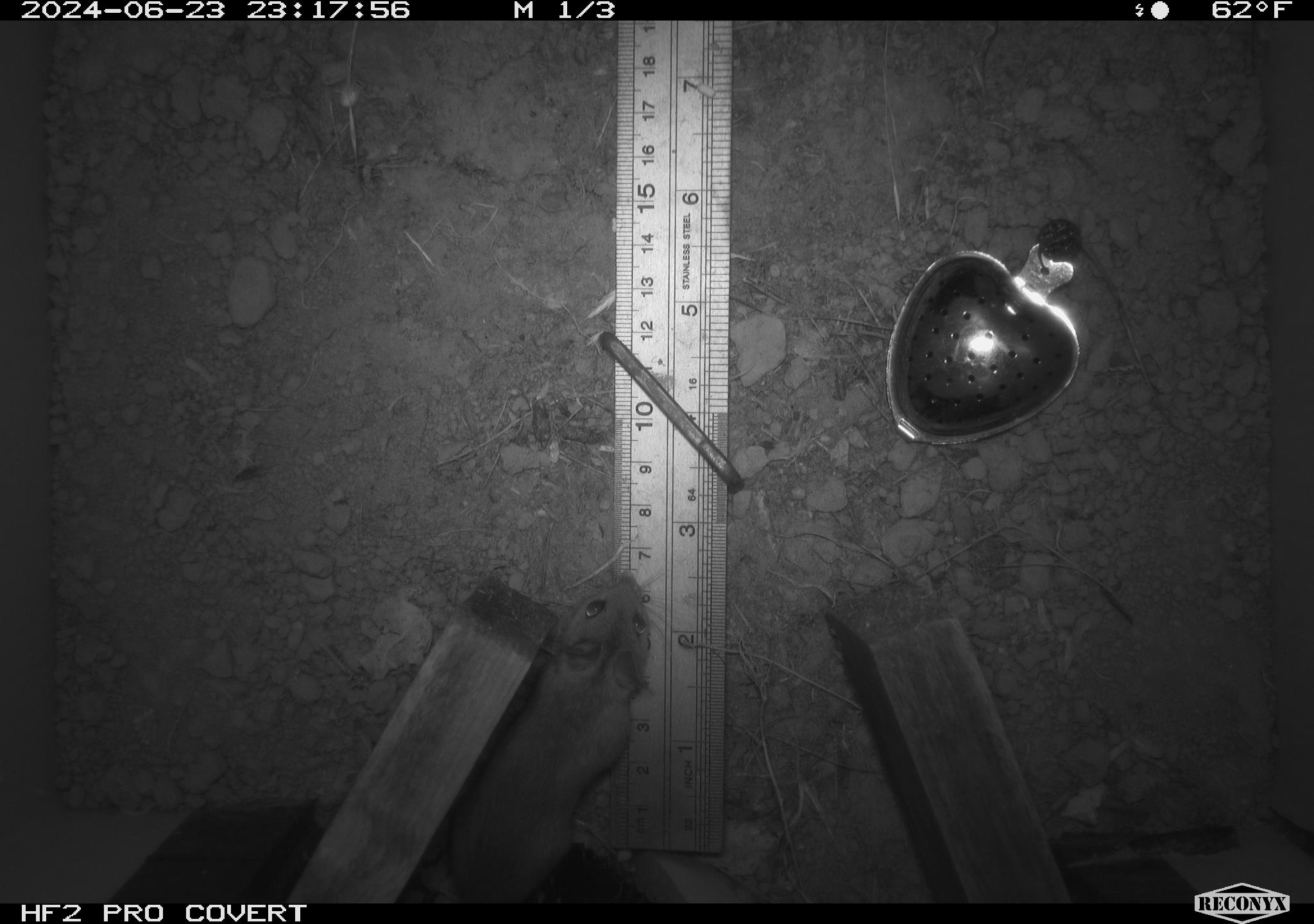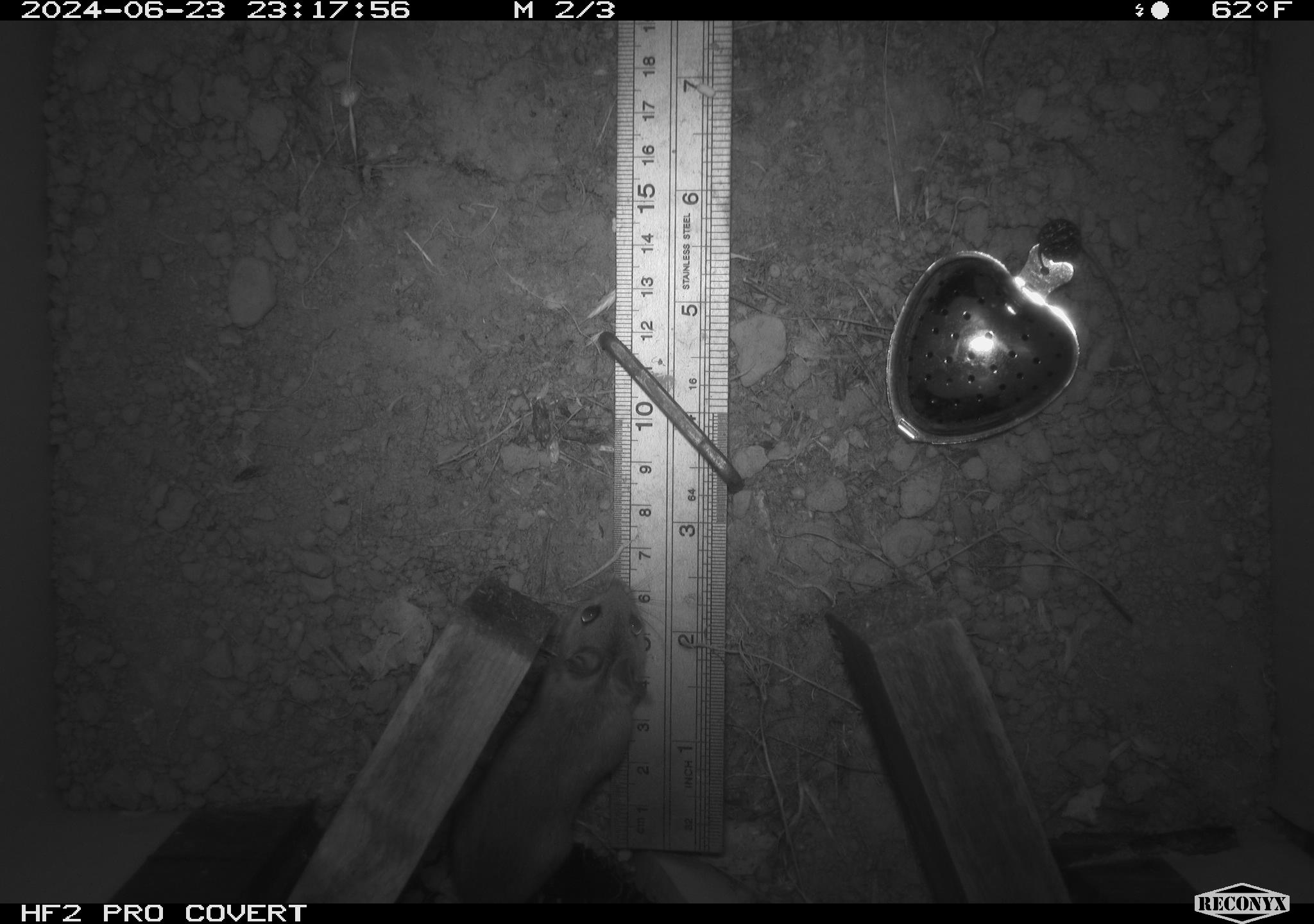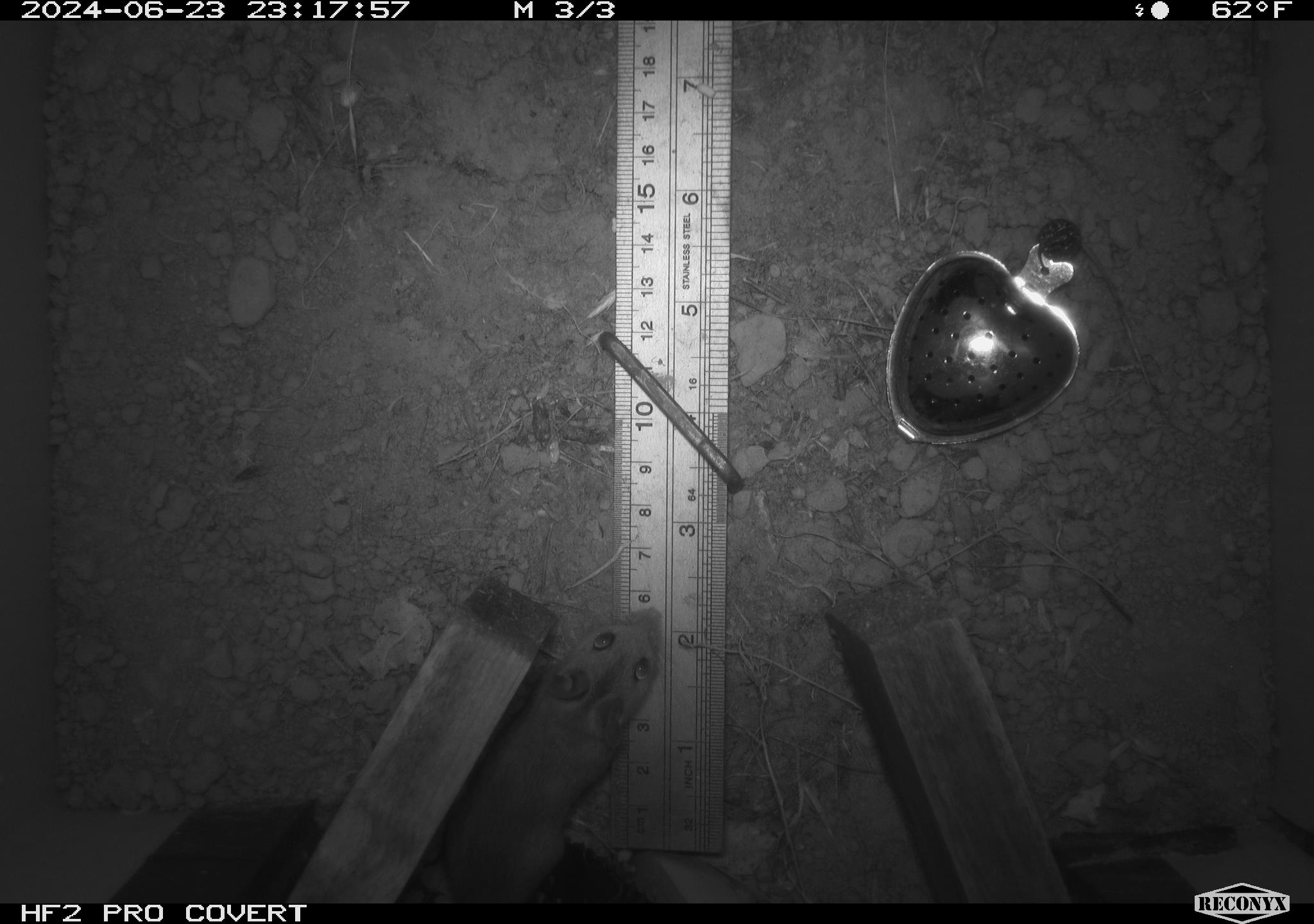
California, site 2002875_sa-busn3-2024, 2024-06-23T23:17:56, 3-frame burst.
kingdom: Animalia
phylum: Chordata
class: Mammalia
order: Rodentia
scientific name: Rodentia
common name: mouse species